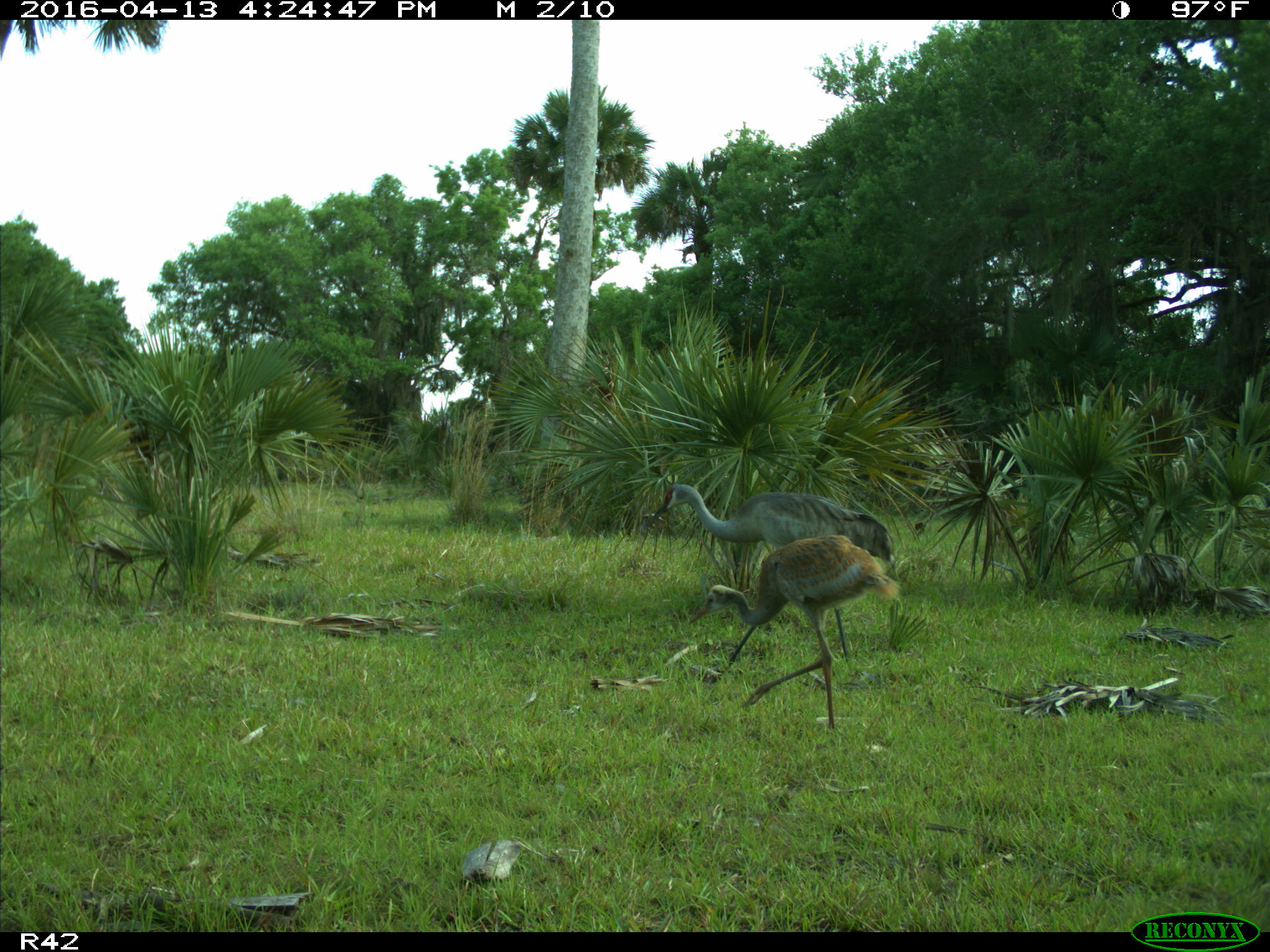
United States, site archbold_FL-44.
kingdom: Animalia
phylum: Chordata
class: Aves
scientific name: Aves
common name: birds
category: unidentified bird